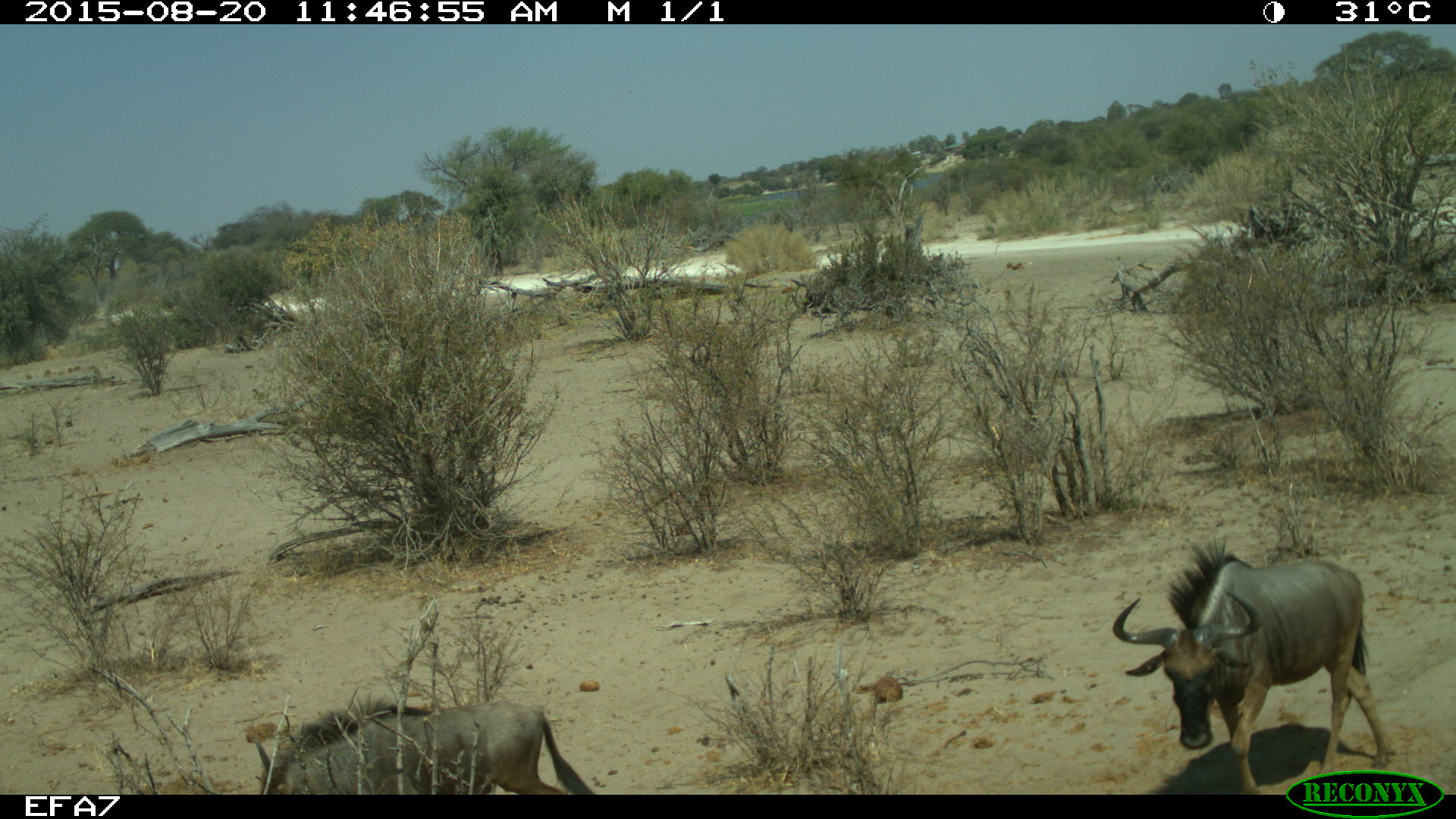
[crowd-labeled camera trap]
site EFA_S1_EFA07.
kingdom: Animalia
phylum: Chordata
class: Mammalia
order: Artiodactyla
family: Bovidae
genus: Connochaetes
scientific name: Connochaetes taurinus taurinus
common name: blue wildebeest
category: wildebeestblue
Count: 2.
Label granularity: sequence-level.